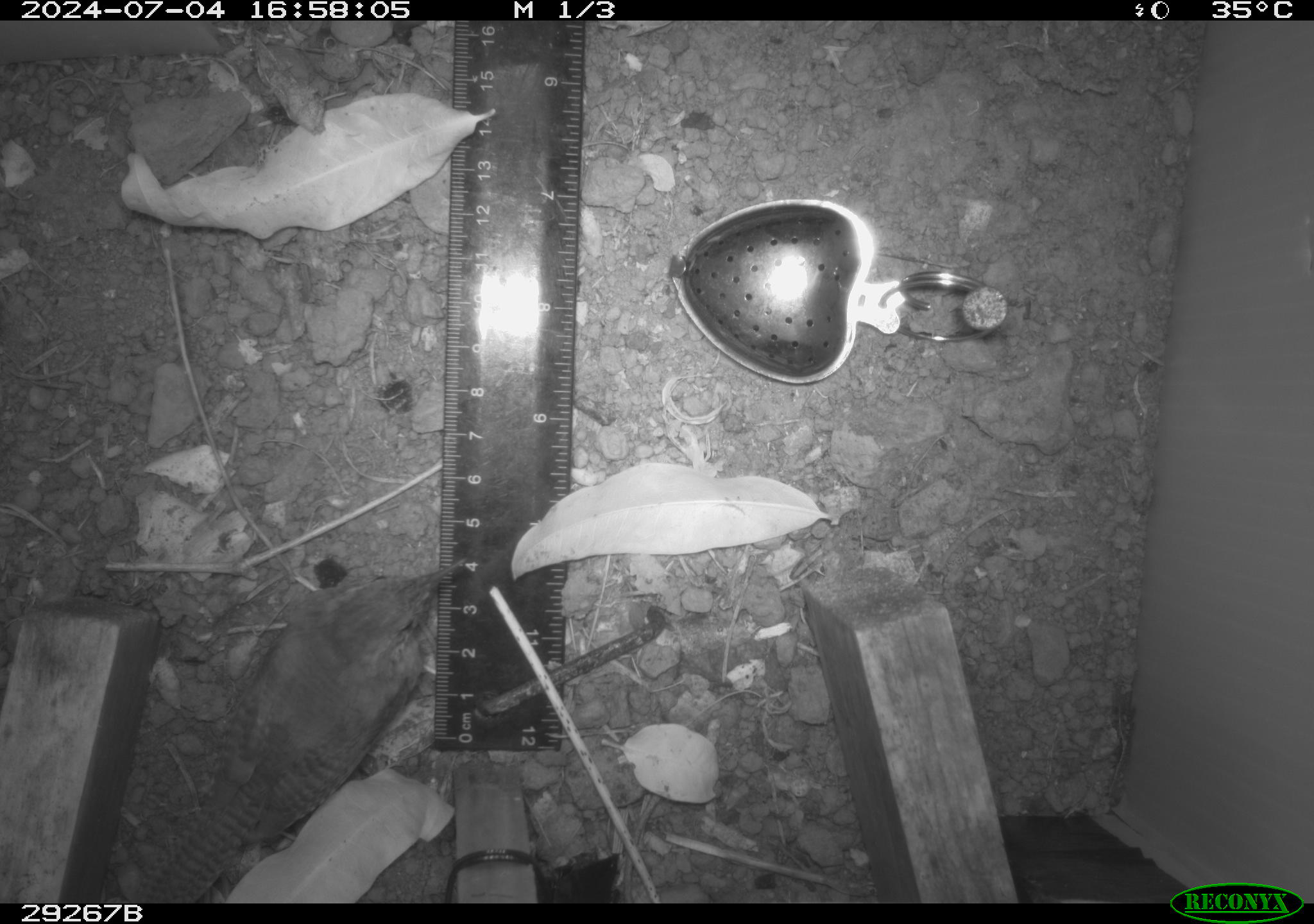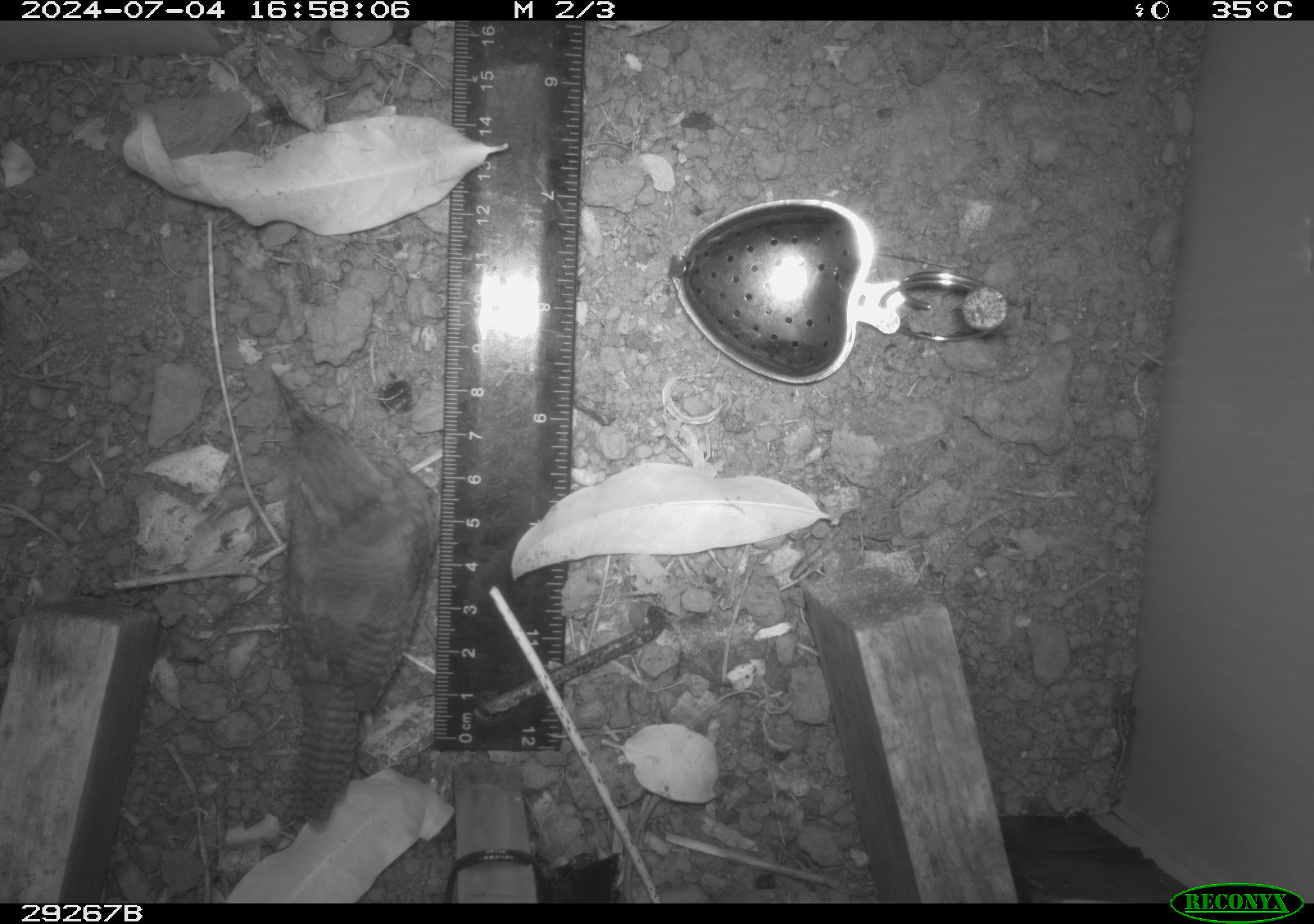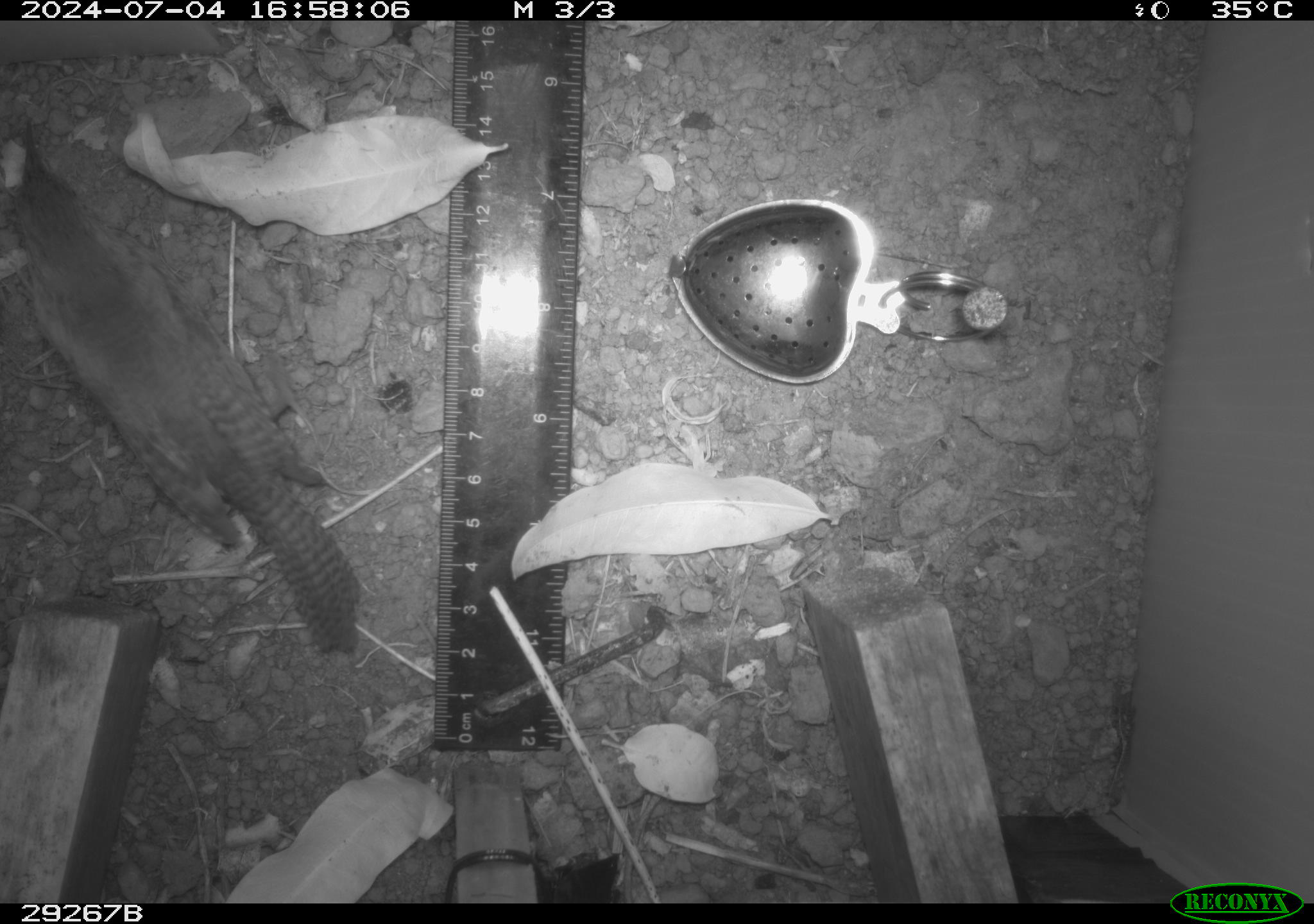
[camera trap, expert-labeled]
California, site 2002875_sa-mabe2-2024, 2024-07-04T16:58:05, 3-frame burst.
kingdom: Animalia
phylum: Chordata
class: Aves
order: Passeriformes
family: Troglodytidae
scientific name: Troglodytidae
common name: wren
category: troglodytidae family